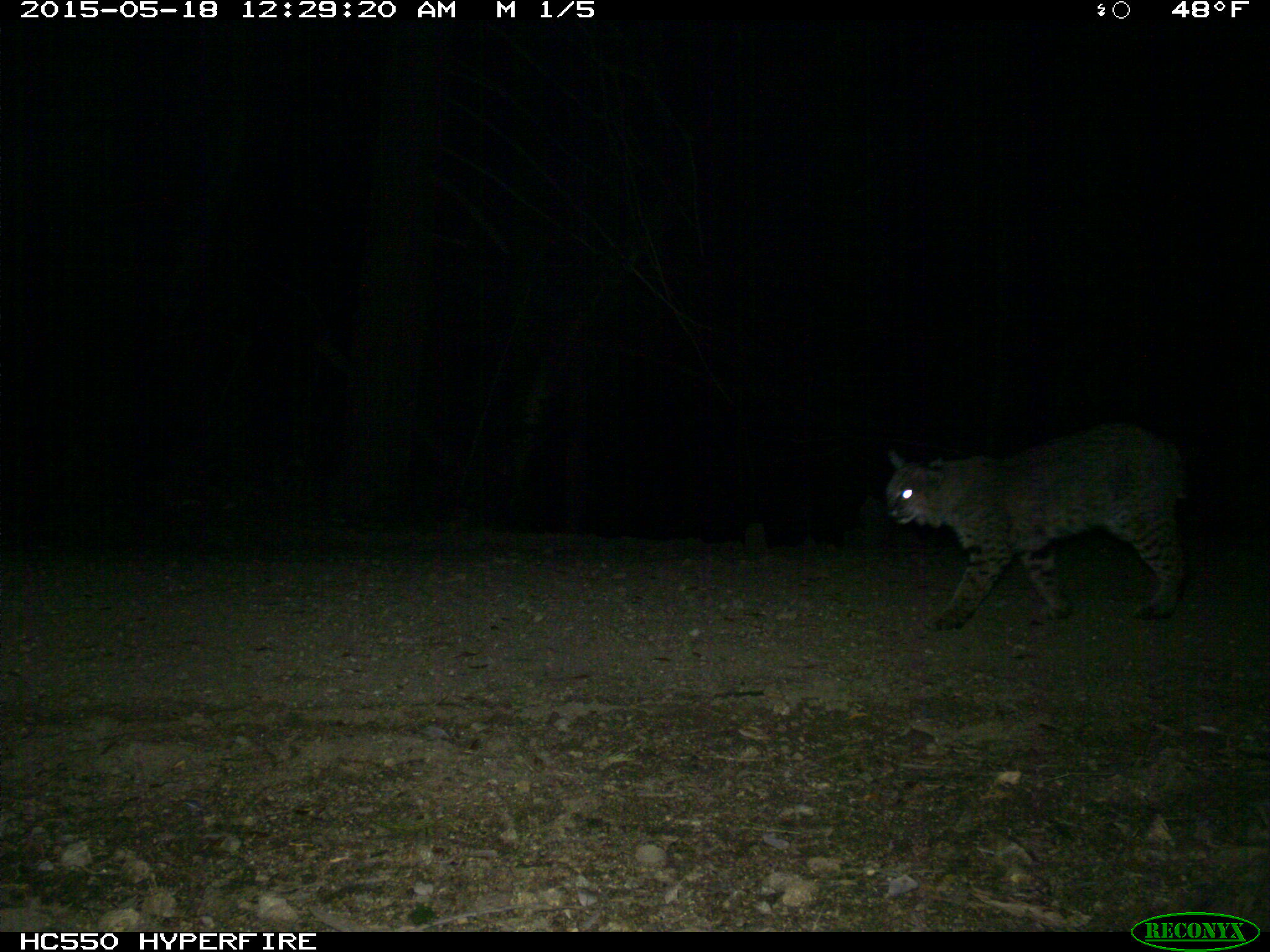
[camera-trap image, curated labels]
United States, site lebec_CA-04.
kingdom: Animalia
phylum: Chordata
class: Mammalia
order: Carnivora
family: Felidae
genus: Lynx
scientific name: Lynx rufus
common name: bobcat